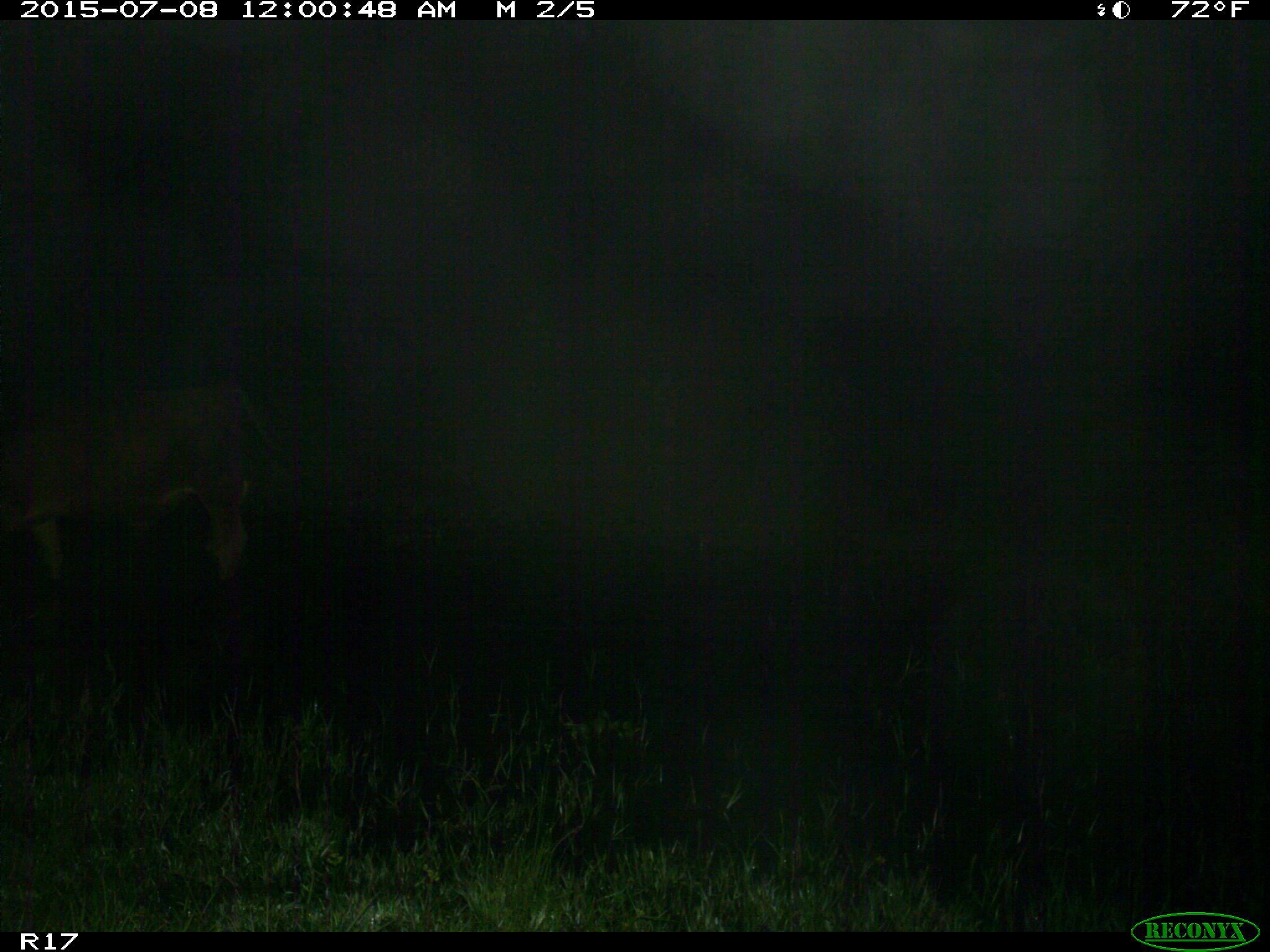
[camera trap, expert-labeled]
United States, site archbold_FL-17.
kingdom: Animalia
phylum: Chordata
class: Mammalia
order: Artiodactyla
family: Bovidae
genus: Bos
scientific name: Bos taurus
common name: domestic cow